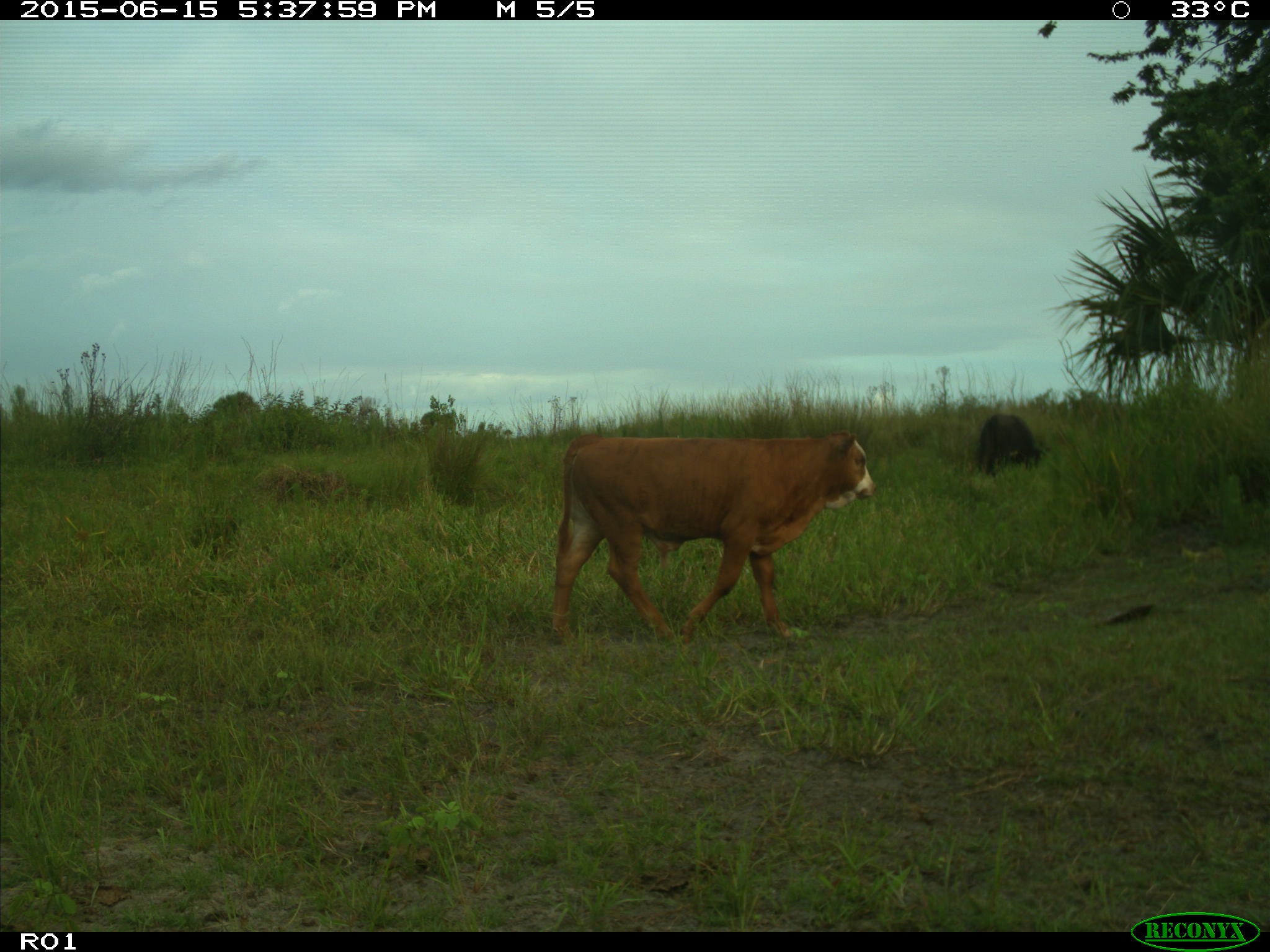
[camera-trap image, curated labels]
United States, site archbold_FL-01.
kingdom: Animalia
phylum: Chordata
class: Mammalia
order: Artiodactyla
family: Bovidae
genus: Bos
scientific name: Bos taurus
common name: domestic cow